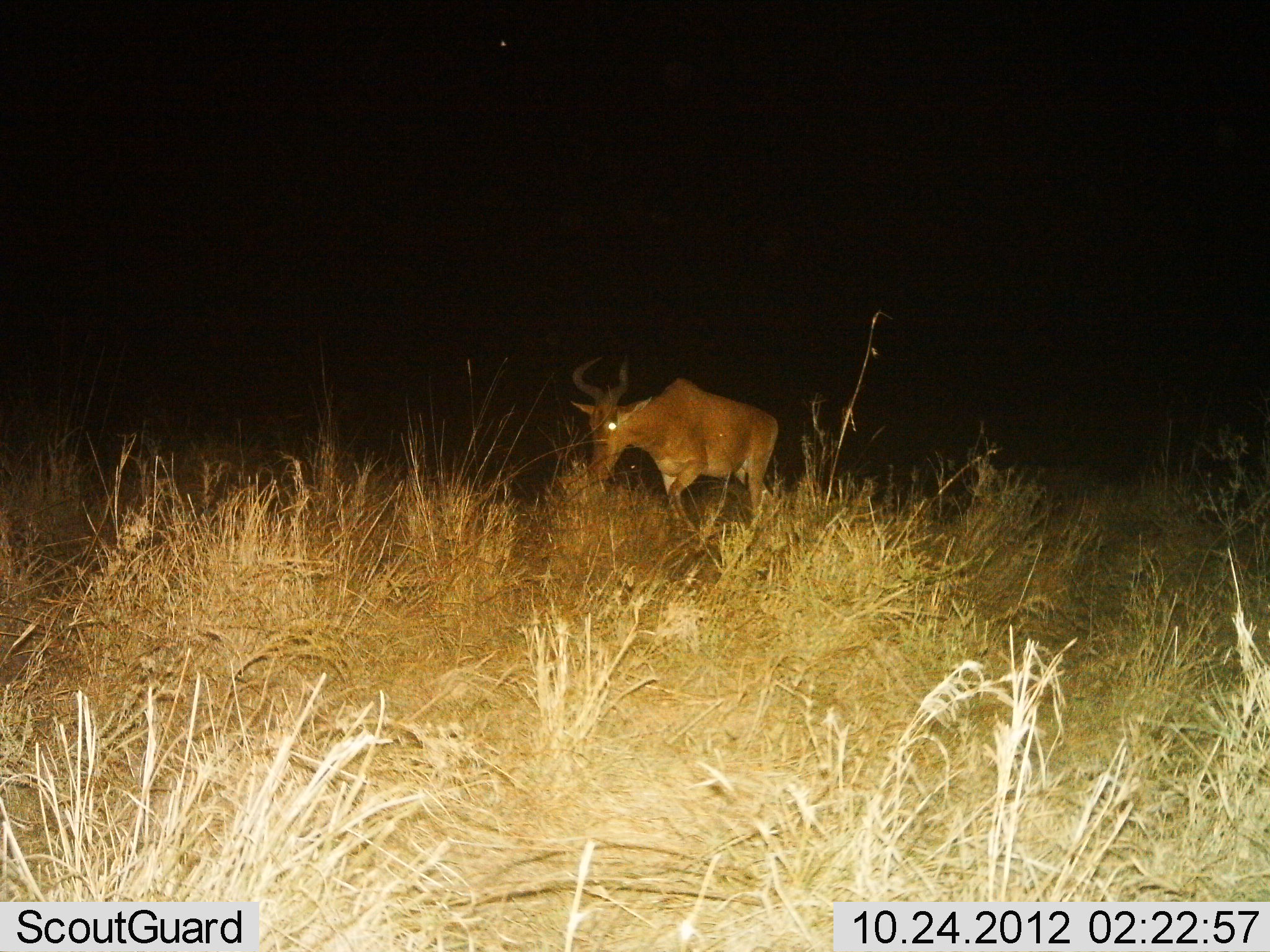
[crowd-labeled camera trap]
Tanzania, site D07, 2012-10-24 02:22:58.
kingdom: Animalia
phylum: Chordata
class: Mammalia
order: Artiodactyla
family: Bovidae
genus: Alcelaphus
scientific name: Alcelaphus buselaphus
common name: hartebeest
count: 1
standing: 18%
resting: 0%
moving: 71%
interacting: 0%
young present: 0%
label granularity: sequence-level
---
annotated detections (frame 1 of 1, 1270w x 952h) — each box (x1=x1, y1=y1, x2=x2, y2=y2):
animal: (x1=569, y1=353, x2=780, y2=538)